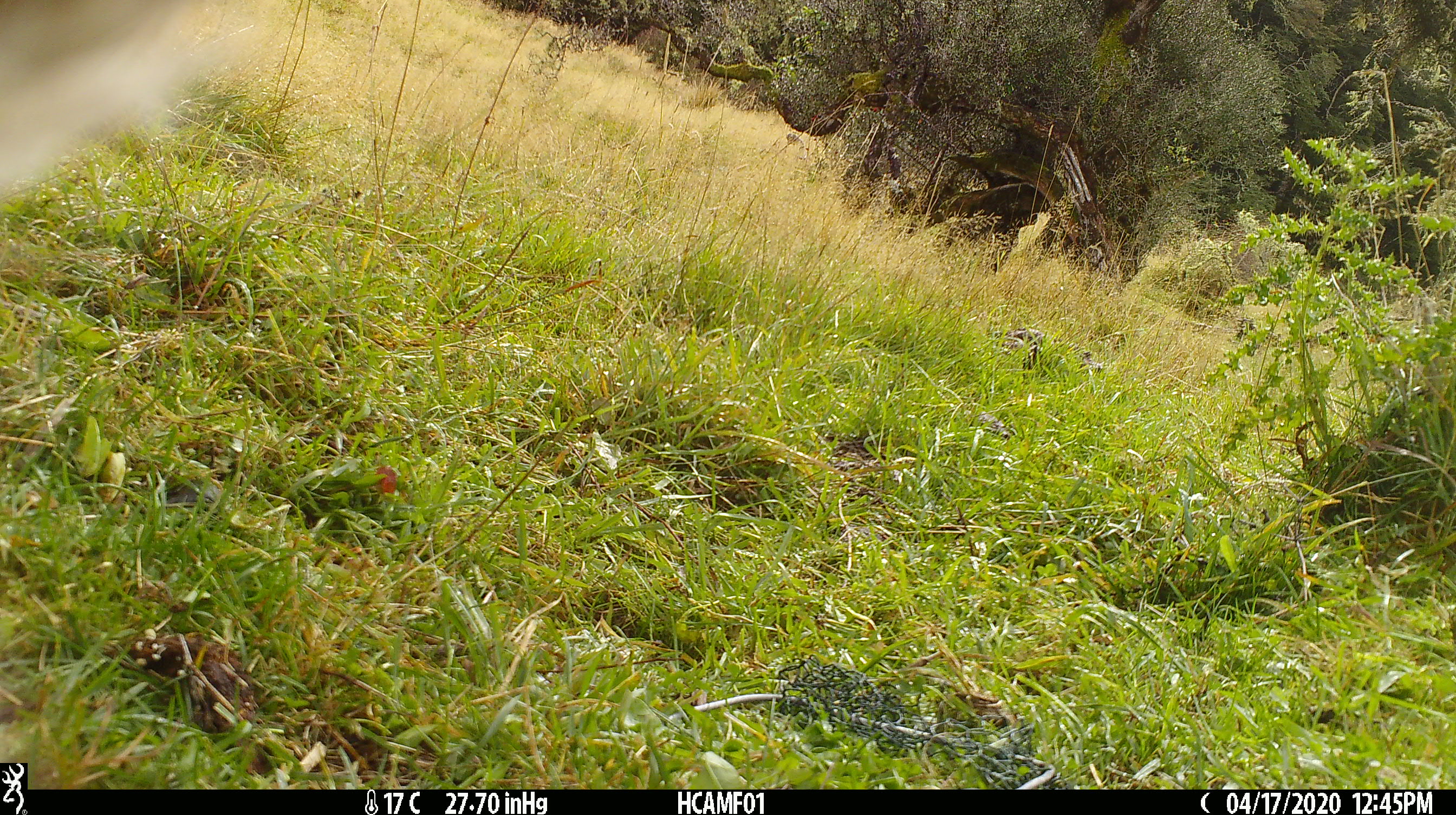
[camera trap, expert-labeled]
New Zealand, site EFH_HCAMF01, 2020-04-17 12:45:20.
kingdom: Animalia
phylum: Chordata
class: Mammalia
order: Artiodactyla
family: Bovidae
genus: Bos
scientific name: Bos taurus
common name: domestic cow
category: cow